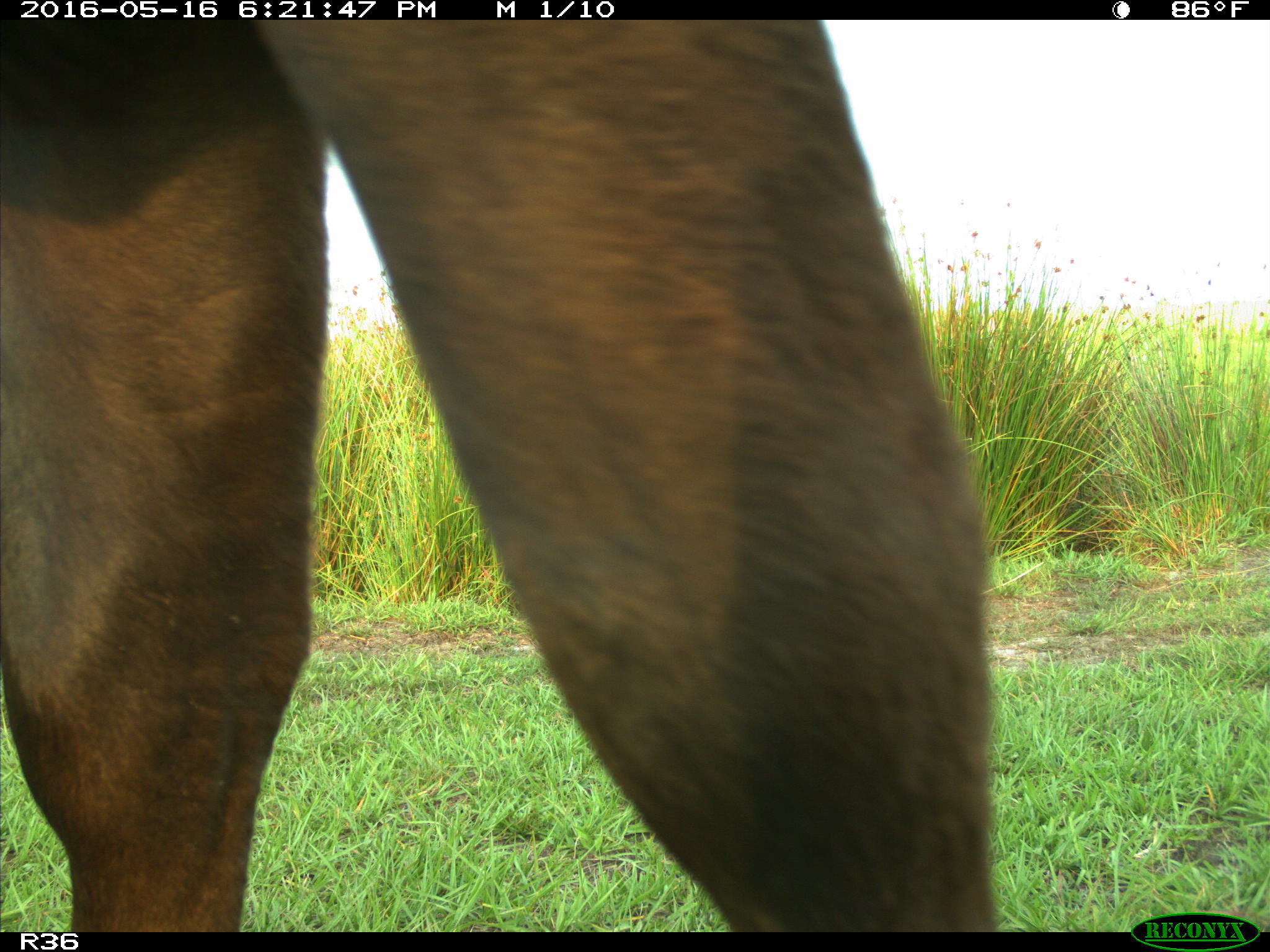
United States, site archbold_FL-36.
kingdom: Animalia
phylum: Chordata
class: Mammalia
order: Artiodactyla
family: Bovidae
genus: Bos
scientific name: Bos taurus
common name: domestic cow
Bos taurus (domestic cow).